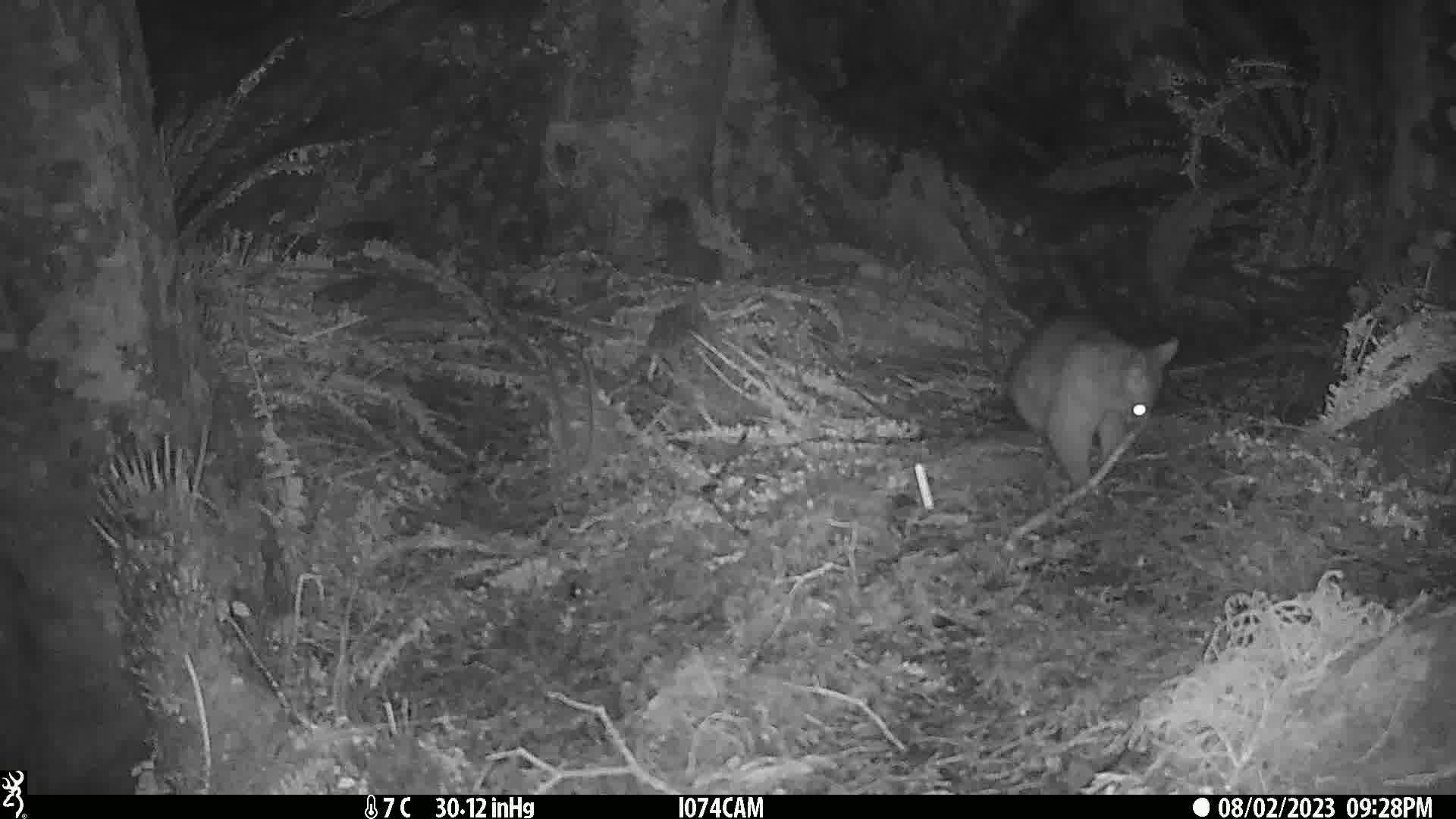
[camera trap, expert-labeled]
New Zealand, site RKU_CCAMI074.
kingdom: Animalia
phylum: Chordata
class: Mammalia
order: Diprotodontia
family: Phalangeridae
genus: Trichosurus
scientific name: Trichosurus vulpecula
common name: common brushtail possum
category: possum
Possum (common brushtail possum) (Trichosurus vulpecula).